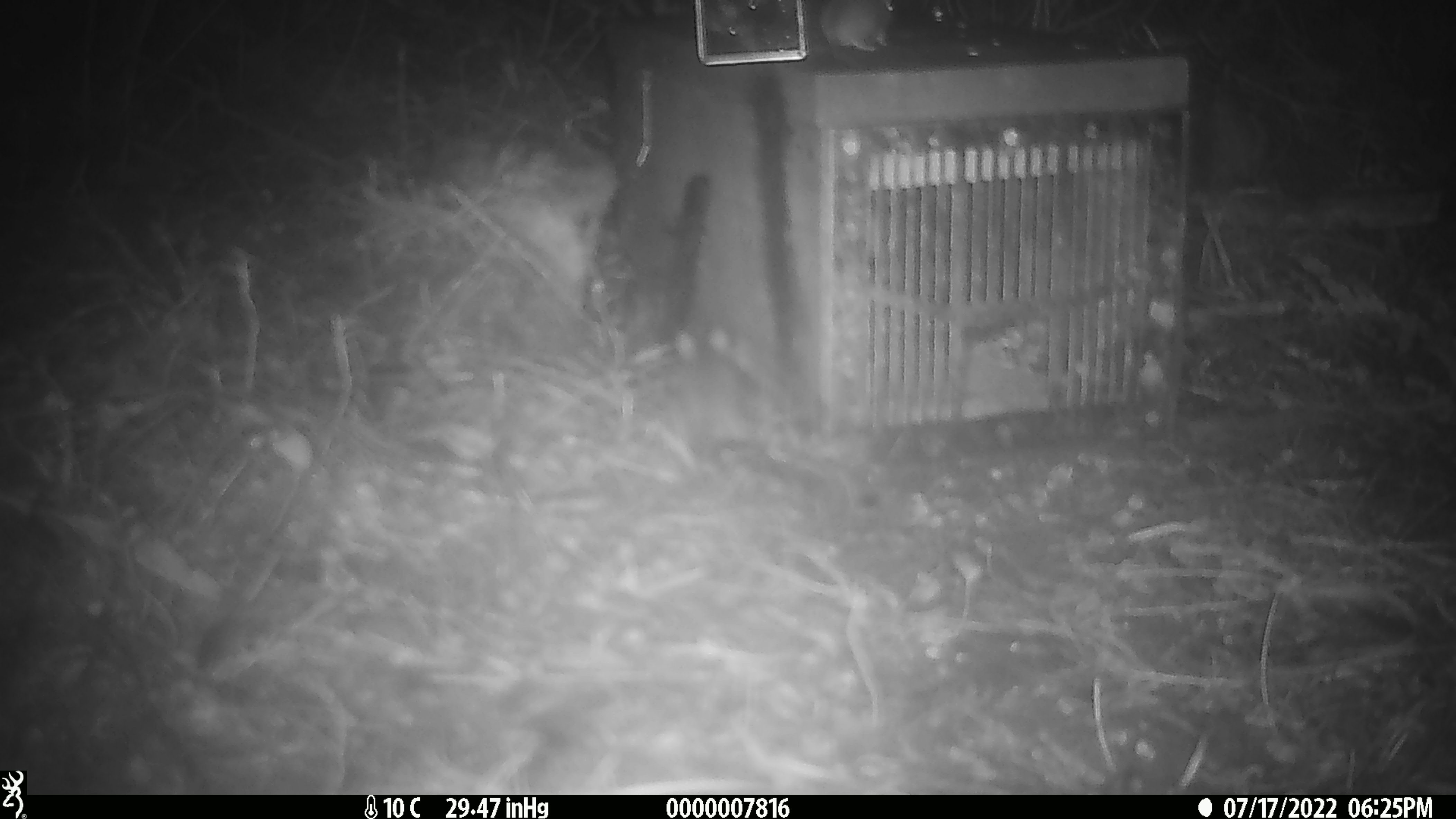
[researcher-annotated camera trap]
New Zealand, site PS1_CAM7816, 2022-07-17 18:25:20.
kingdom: Animalia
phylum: Chordata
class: Mammalia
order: Rodentia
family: Muridae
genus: Mus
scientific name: Mus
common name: mouse